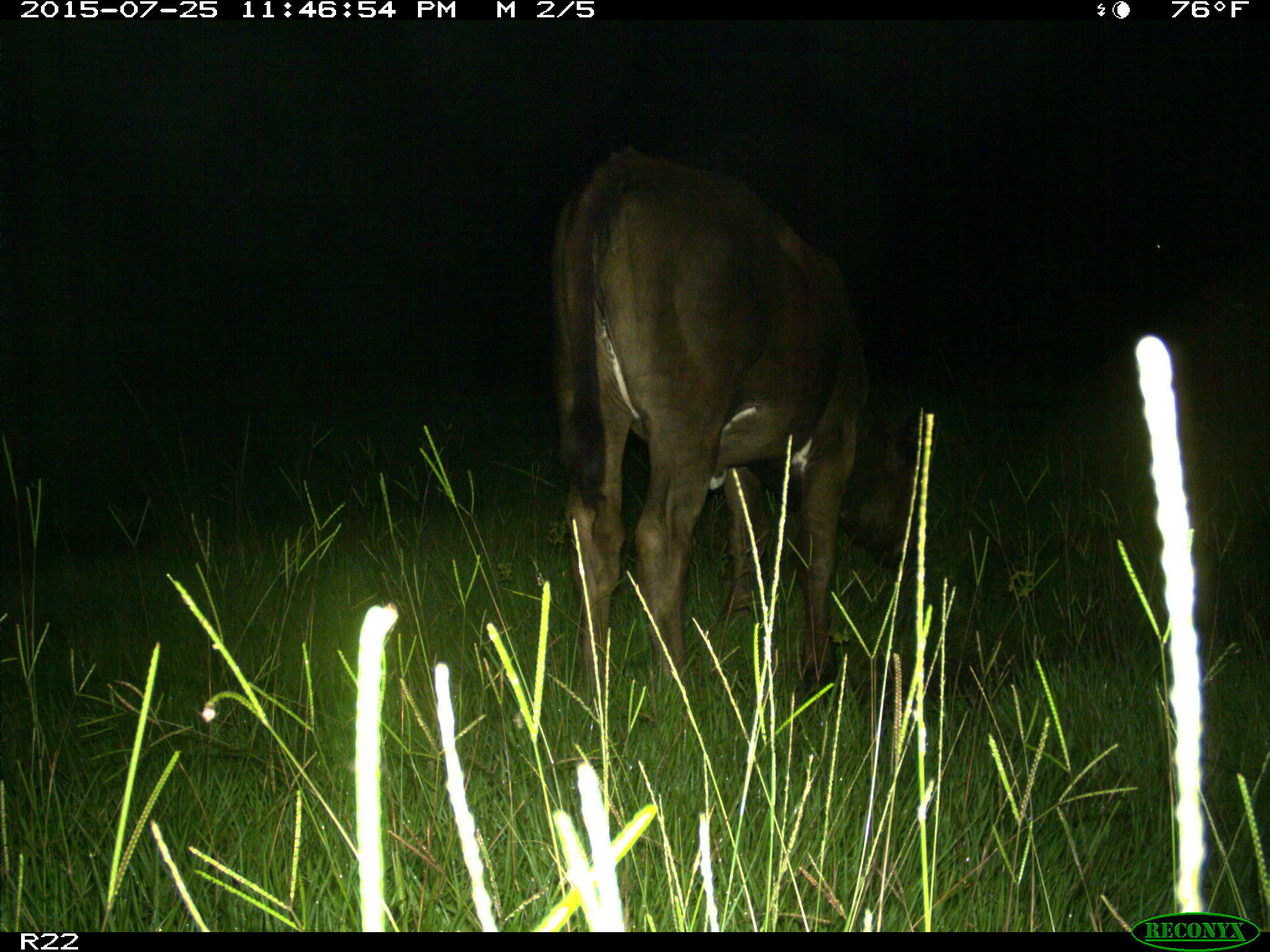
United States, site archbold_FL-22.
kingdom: Animalia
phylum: Chordata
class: Mammalia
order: Artiodactyla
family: Bovidae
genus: Bos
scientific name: Bos taurus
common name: domestic cow